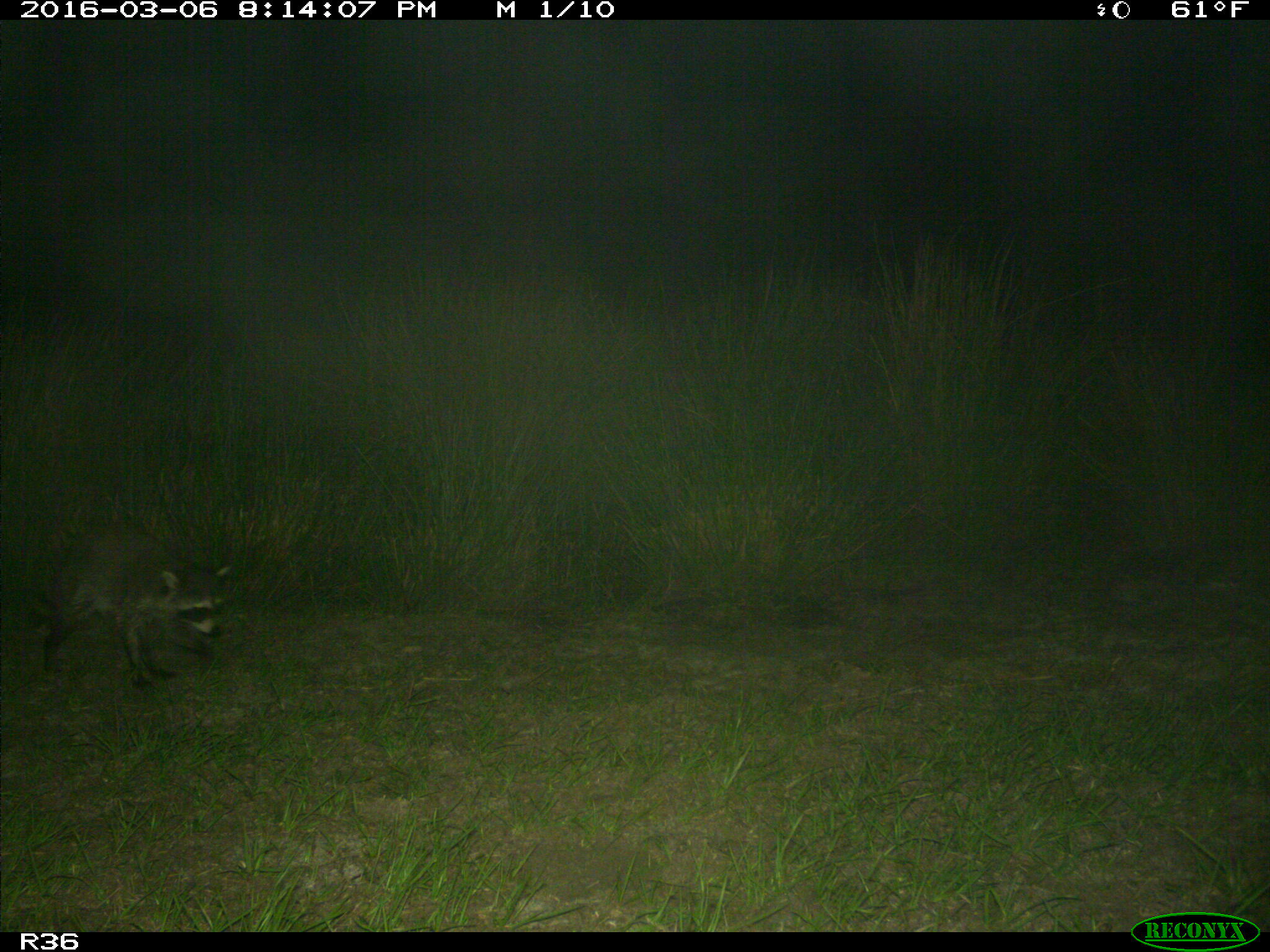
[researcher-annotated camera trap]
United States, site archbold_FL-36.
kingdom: Animalia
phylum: Chordata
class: Mammalia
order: Carnivora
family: Procyonidae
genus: Procyon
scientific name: Procyon lotor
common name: common raccoon